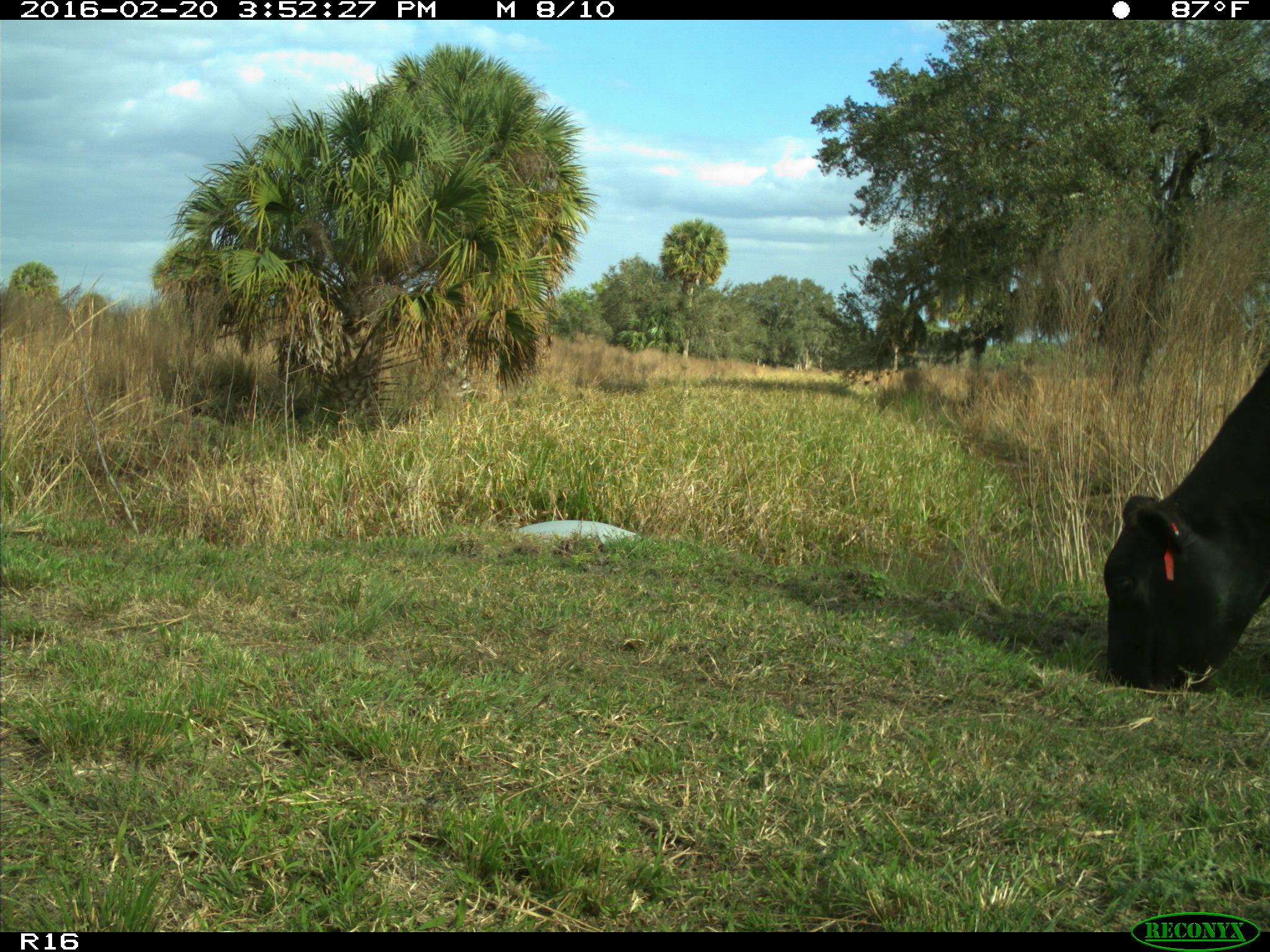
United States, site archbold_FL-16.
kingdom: Animalia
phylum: Chordata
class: Mammalia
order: Artiodactyla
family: Bovidae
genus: Bos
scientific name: Bos taurus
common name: domestic cow